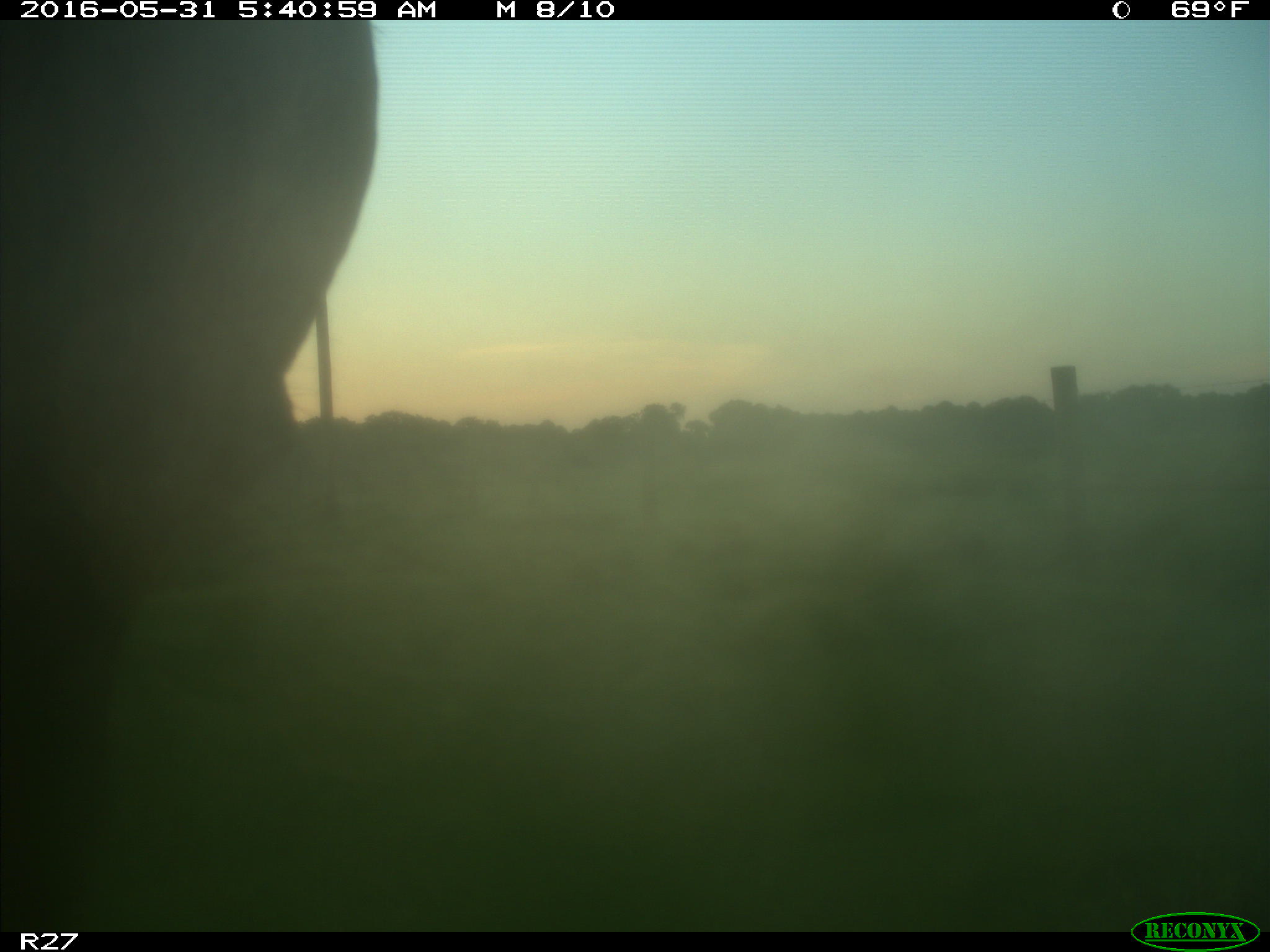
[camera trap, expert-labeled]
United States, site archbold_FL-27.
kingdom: Animalia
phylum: Chordata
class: Mammalia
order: Artiodactyla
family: Bovidae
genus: Bos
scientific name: Bos taurus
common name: domestic cow